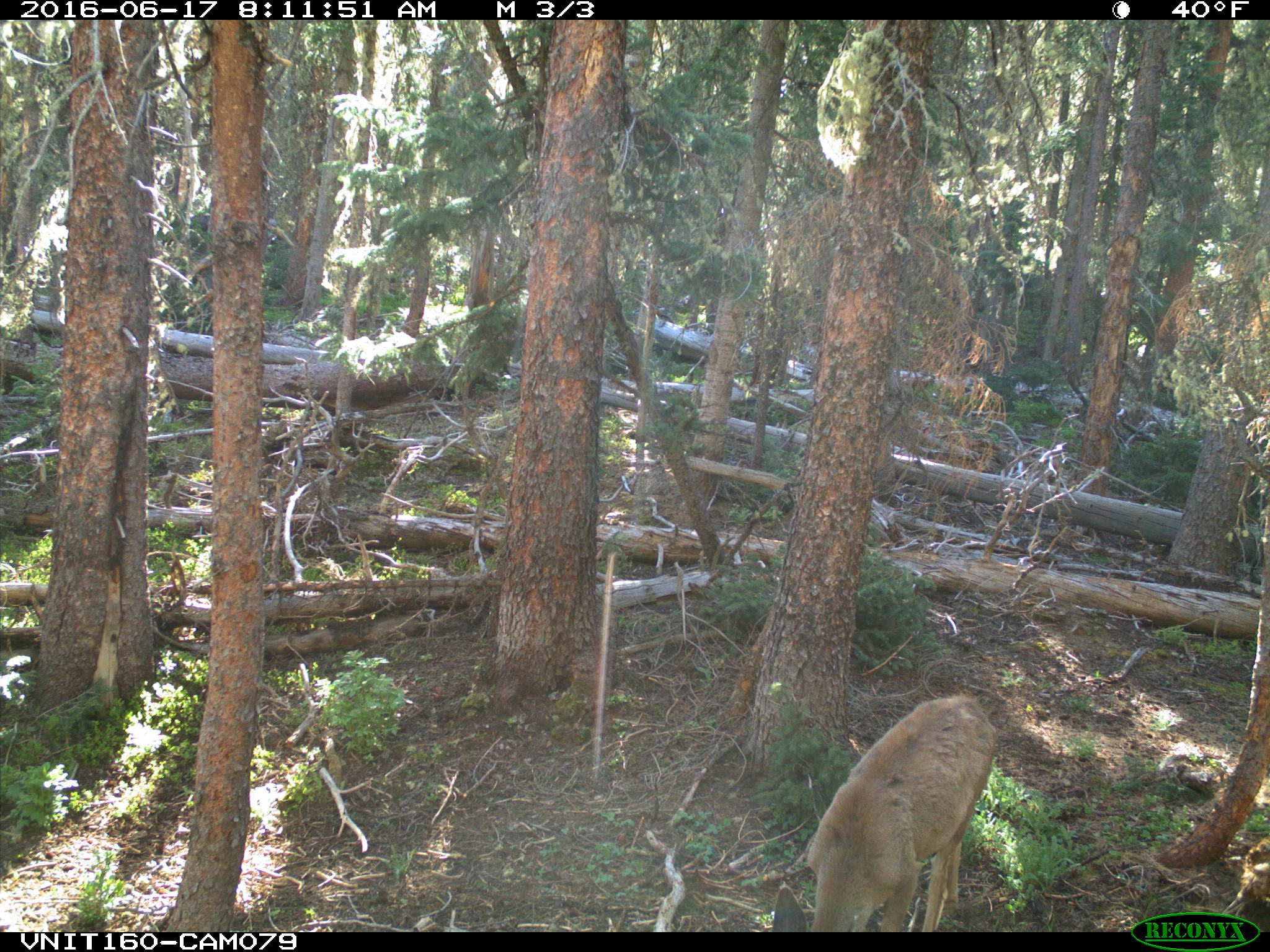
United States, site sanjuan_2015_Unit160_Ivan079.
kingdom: Animalia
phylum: Chordata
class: Mammalia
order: Artiodactyla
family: Cervidae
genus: Odocoileus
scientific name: Odocoileus hemionus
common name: mule deer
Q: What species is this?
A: Odocoileus hemionus (mule deer).